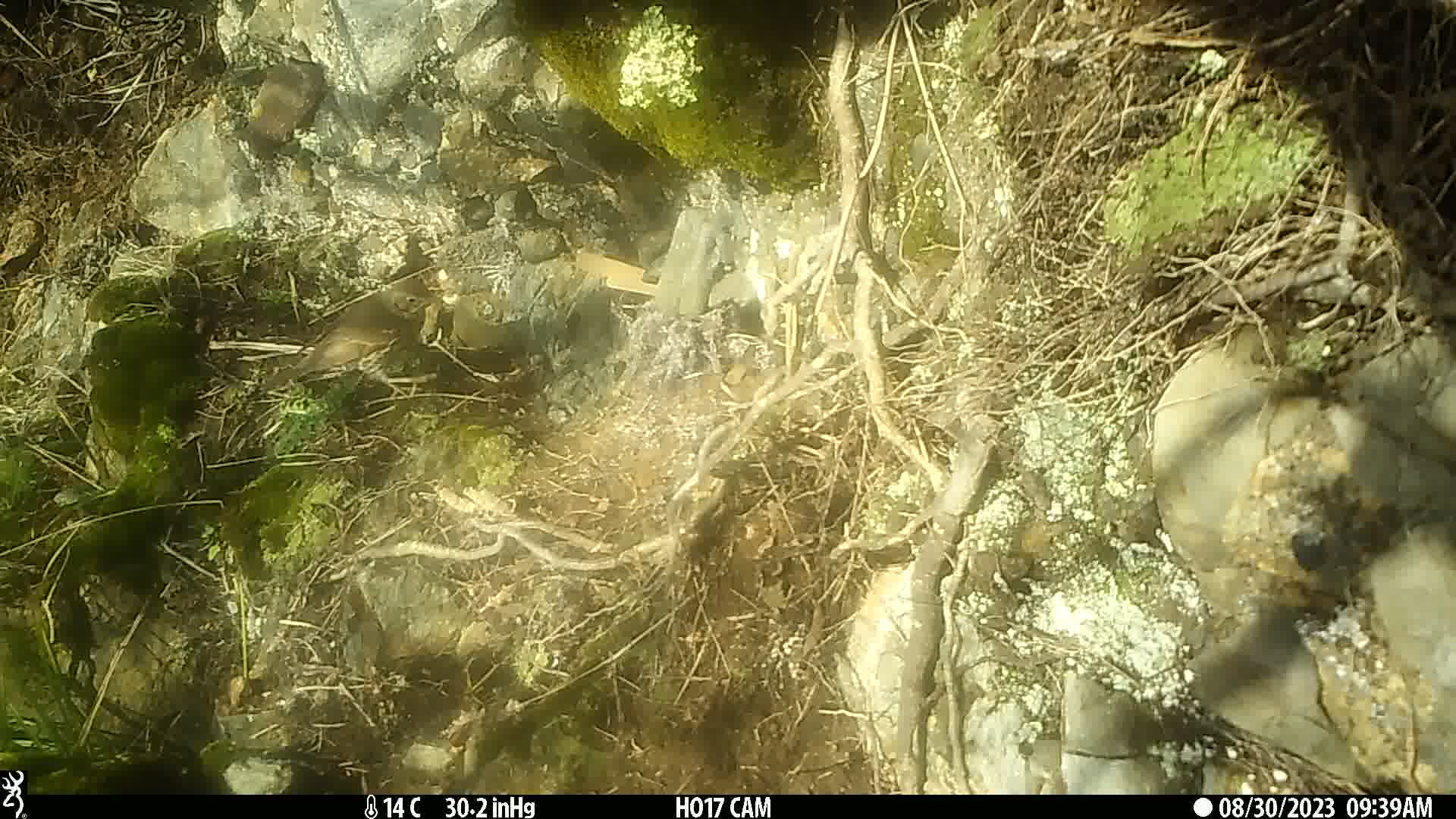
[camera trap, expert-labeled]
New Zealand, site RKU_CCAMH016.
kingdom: Animalia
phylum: Chordata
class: Aves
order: Passeriformes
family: Turdidae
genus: Turdus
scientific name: Turdus philomelos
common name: song thrush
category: thrush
Thrush (song thrush) (Turdus philomelos).